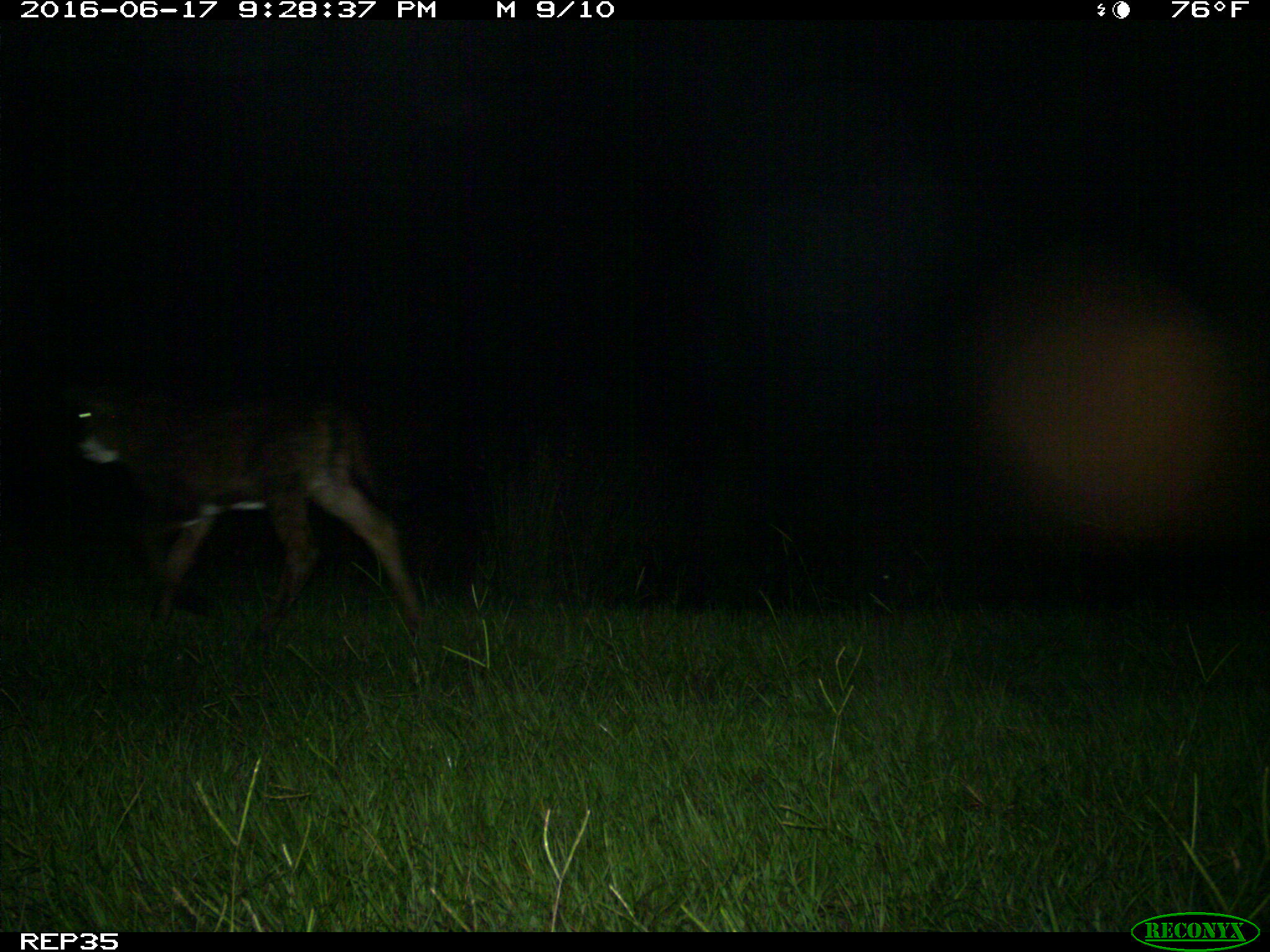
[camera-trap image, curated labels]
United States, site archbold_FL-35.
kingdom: Animalia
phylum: Chordata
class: Mammalia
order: Artiodactyla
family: Bovidae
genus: Bos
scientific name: Bos taurus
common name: domestic cow